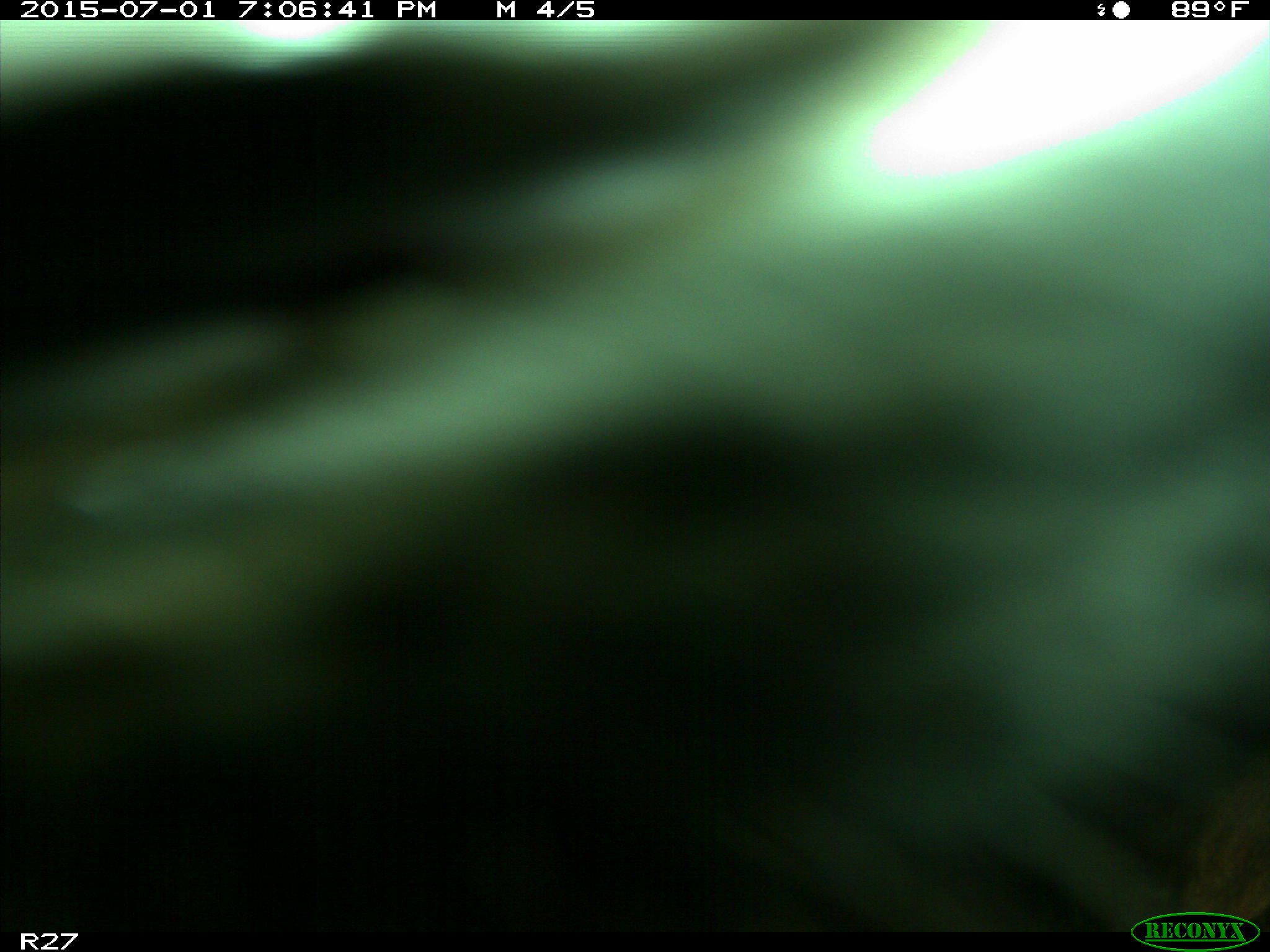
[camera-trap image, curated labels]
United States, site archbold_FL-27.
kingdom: Animalia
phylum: Chordata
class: Mammalia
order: Artiodactyla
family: Bovidae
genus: Bos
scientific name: Bos taurus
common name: domestic cow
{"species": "Bos taurus (domestic cow)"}